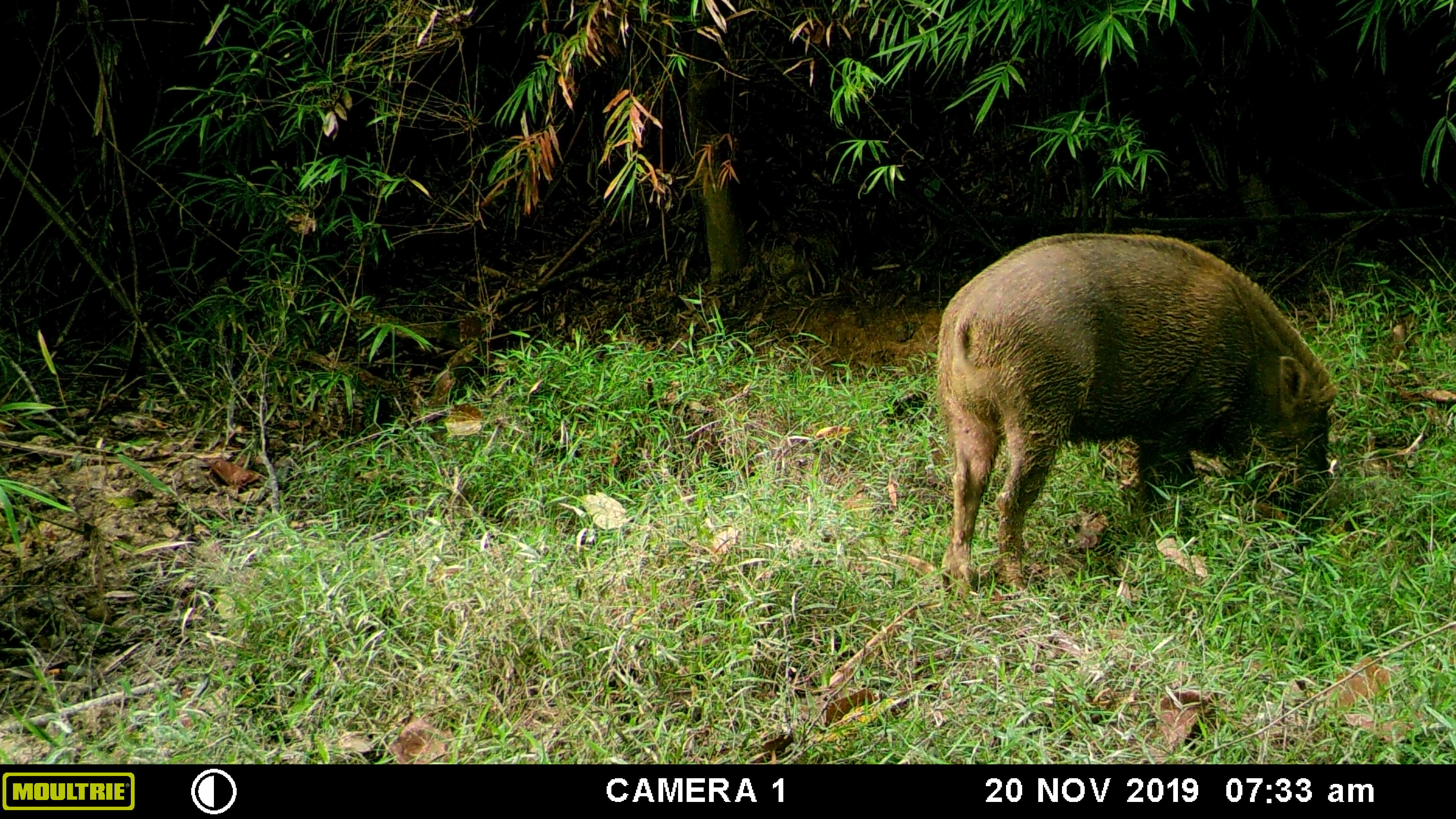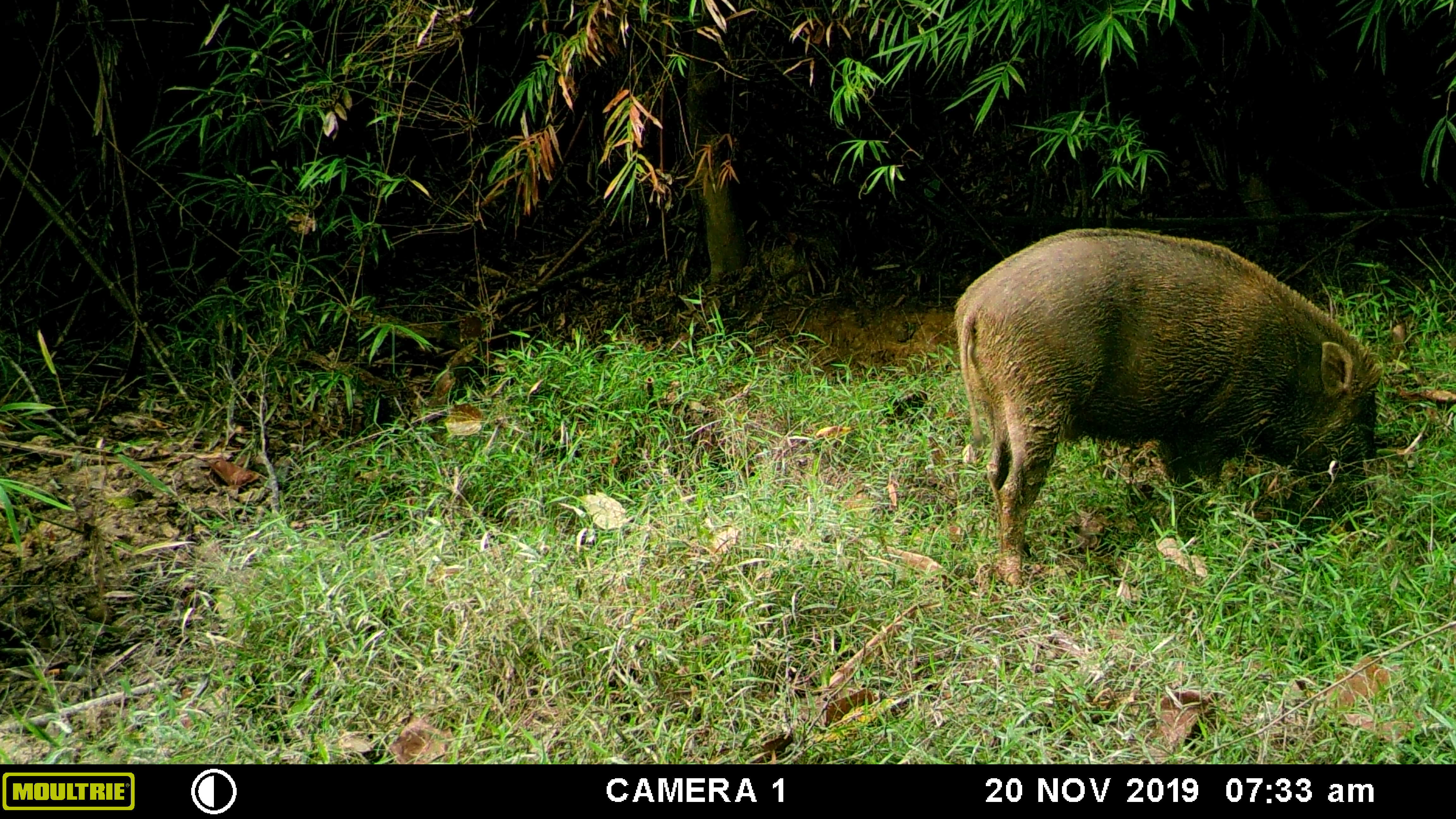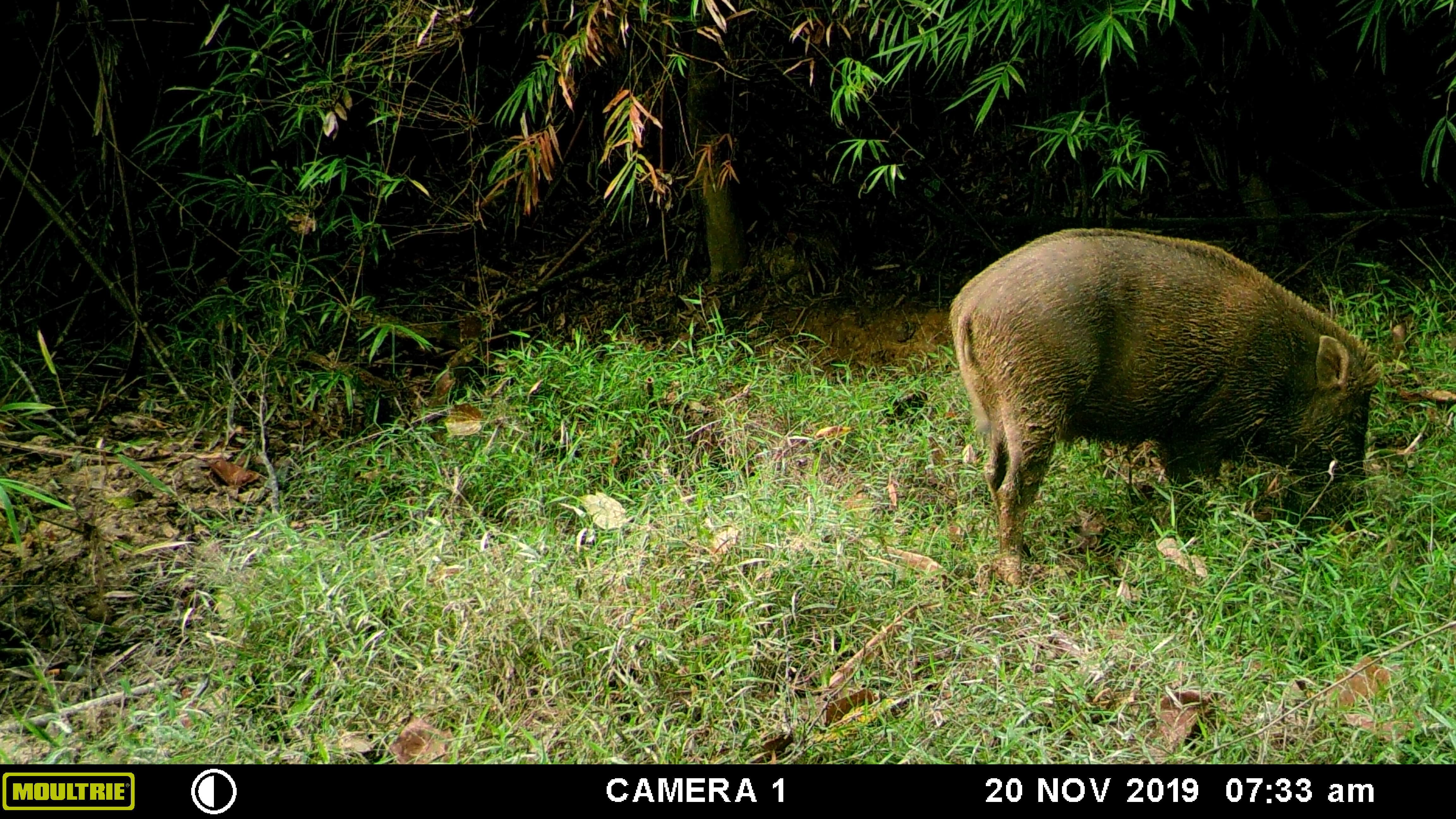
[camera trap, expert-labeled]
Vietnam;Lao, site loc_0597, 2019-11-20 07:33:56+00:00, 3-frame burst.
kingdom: Animalia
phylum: Chordata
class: Mammalia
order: Artiodactyla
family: Suidae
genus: Sus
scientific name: Sus scrofa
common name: eurasian wild pig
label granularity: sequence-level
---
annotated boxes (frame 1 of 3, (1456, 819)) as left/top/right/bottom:
eurasian wild pig: 936/232/1338/596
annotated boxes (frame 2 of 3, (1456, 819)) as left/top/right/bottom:
eurasian wild pig: 950/227/1382/589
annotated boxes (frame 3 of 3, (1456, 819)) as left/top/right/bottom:
eurasian wild pig: 946/227/1382/585